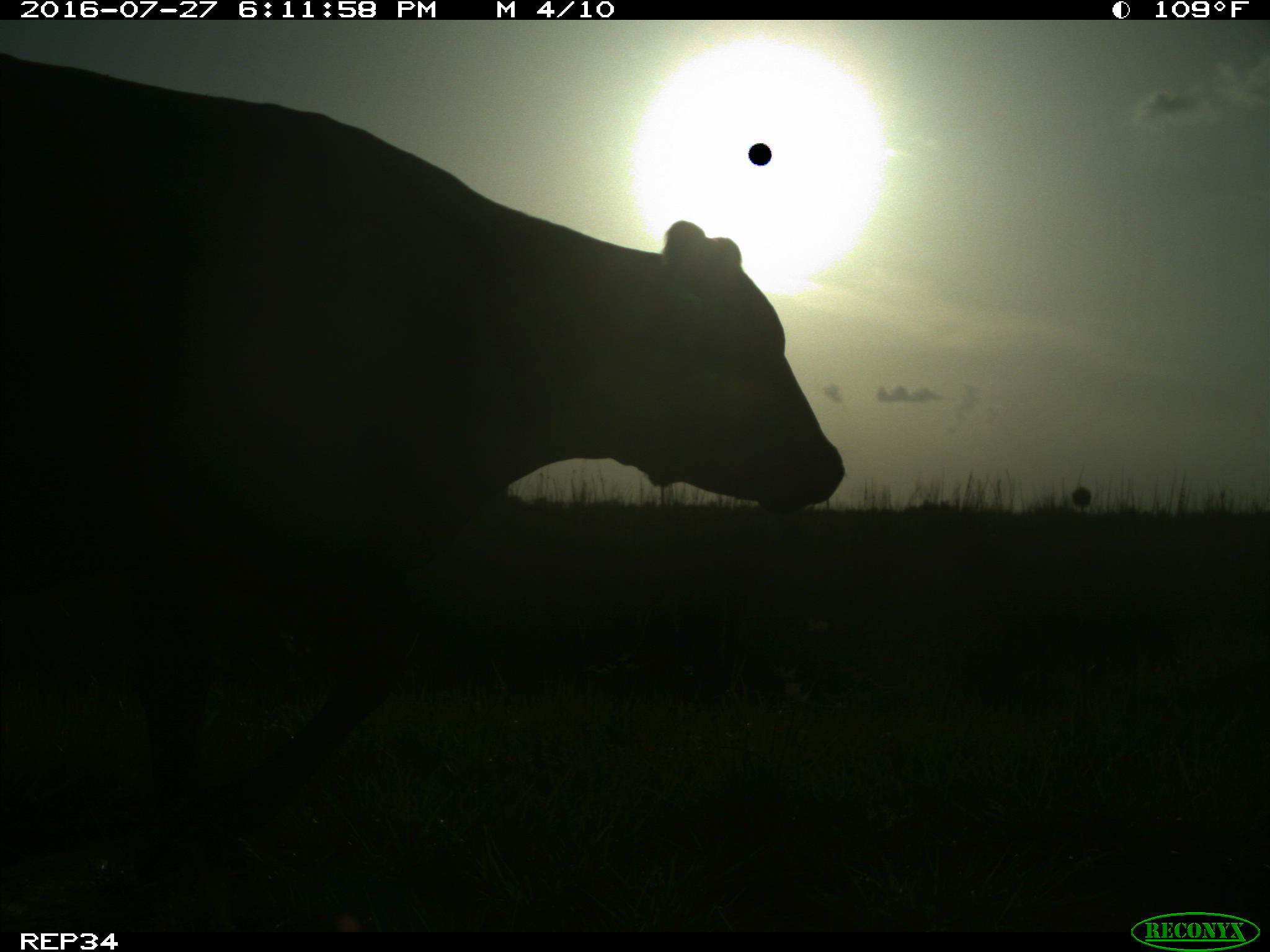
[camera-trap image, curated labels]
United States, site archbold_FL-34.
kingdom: Animalia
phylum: Chordata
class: Mammalia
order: Artiodactyla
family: Bovidae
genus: Bos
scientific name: Bos taurus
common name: domestic cow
Bos taurus (domestic cow).